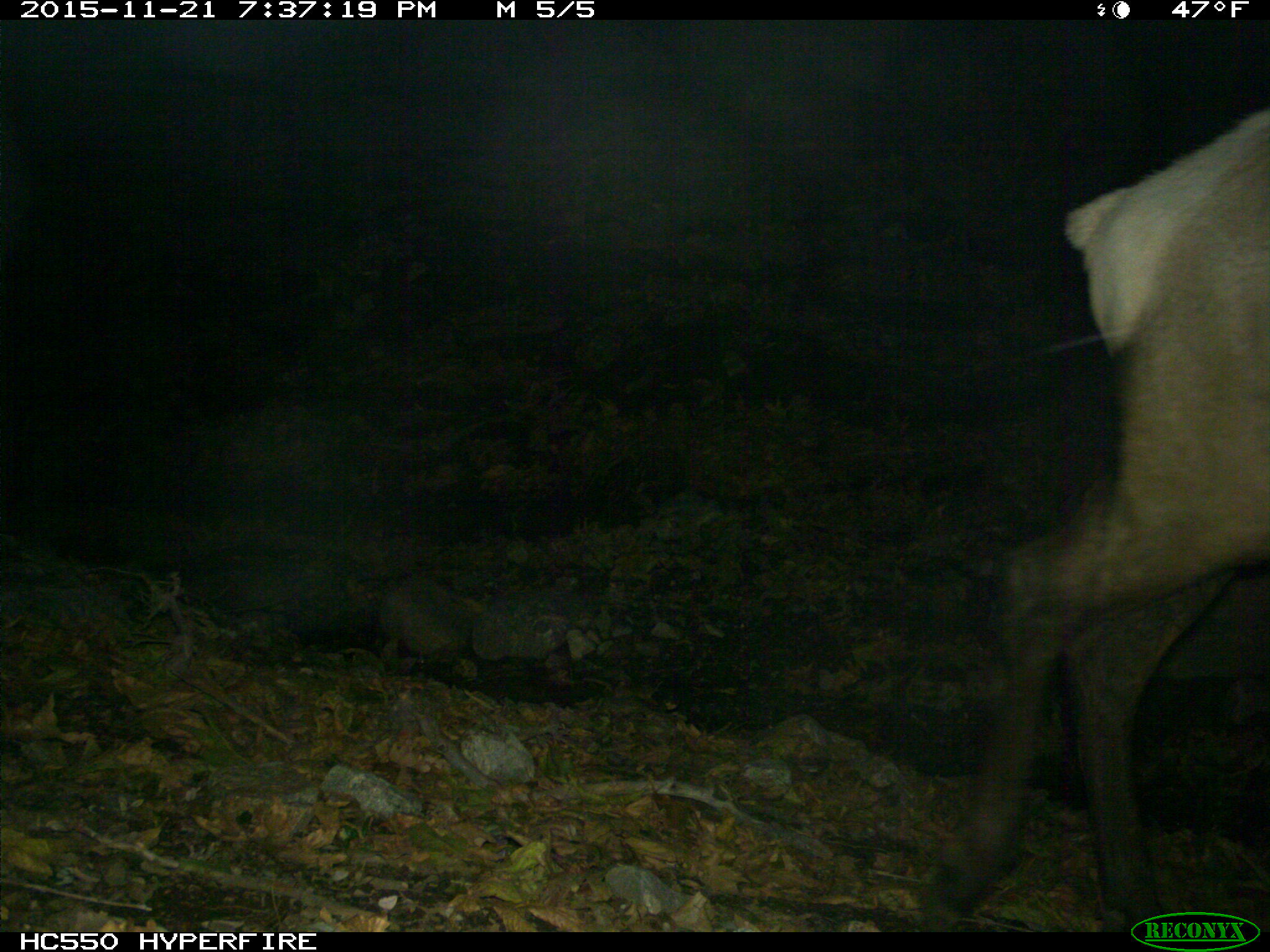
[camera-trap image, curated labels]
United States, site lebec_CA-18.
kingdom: Animalia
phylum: Chordata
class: Mammalia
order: Artiodactyla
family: Cervidae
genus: Cervus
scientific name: Cervus canadensis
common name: elk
Cervus canadensis (elk).